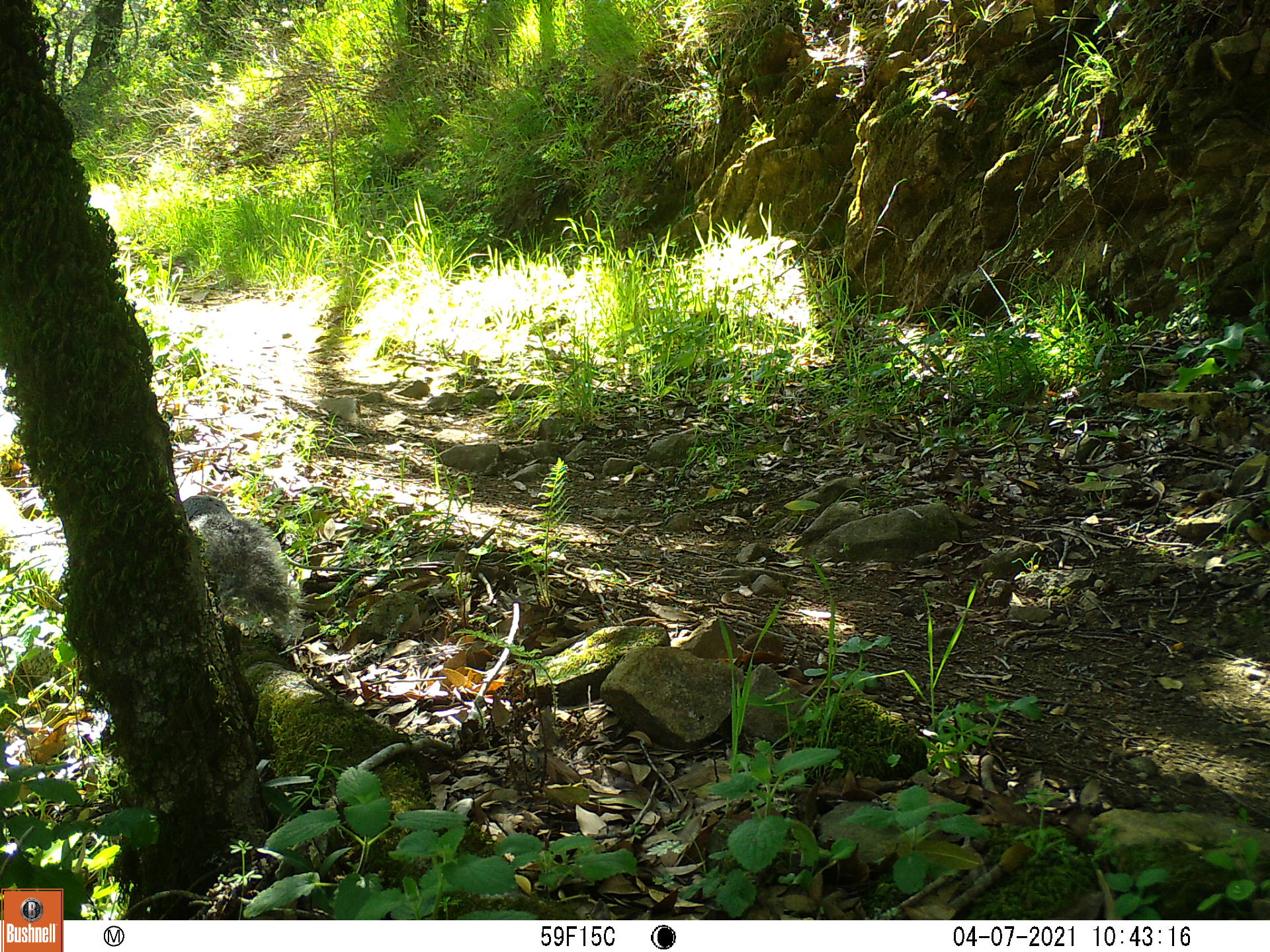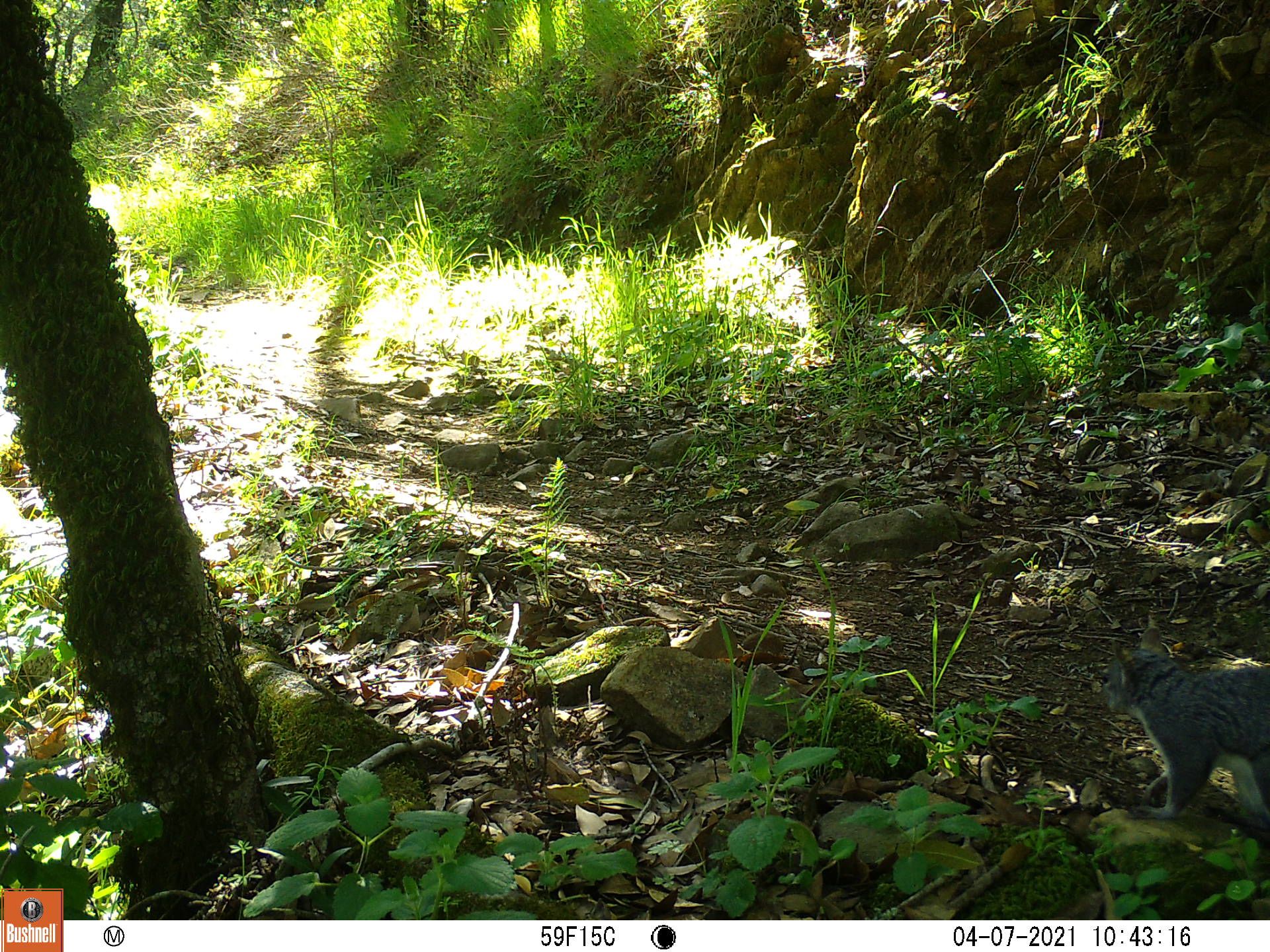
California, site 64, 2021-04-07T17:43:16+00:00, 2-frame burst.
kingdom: Animalia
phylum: Chordata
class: Mammalia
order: Rodentia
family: Sciuridae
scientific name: Sciuridae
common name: squirrel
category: unknown squirrel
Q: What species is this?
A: Unknown squirrel (squirrel) (Sciuridae).